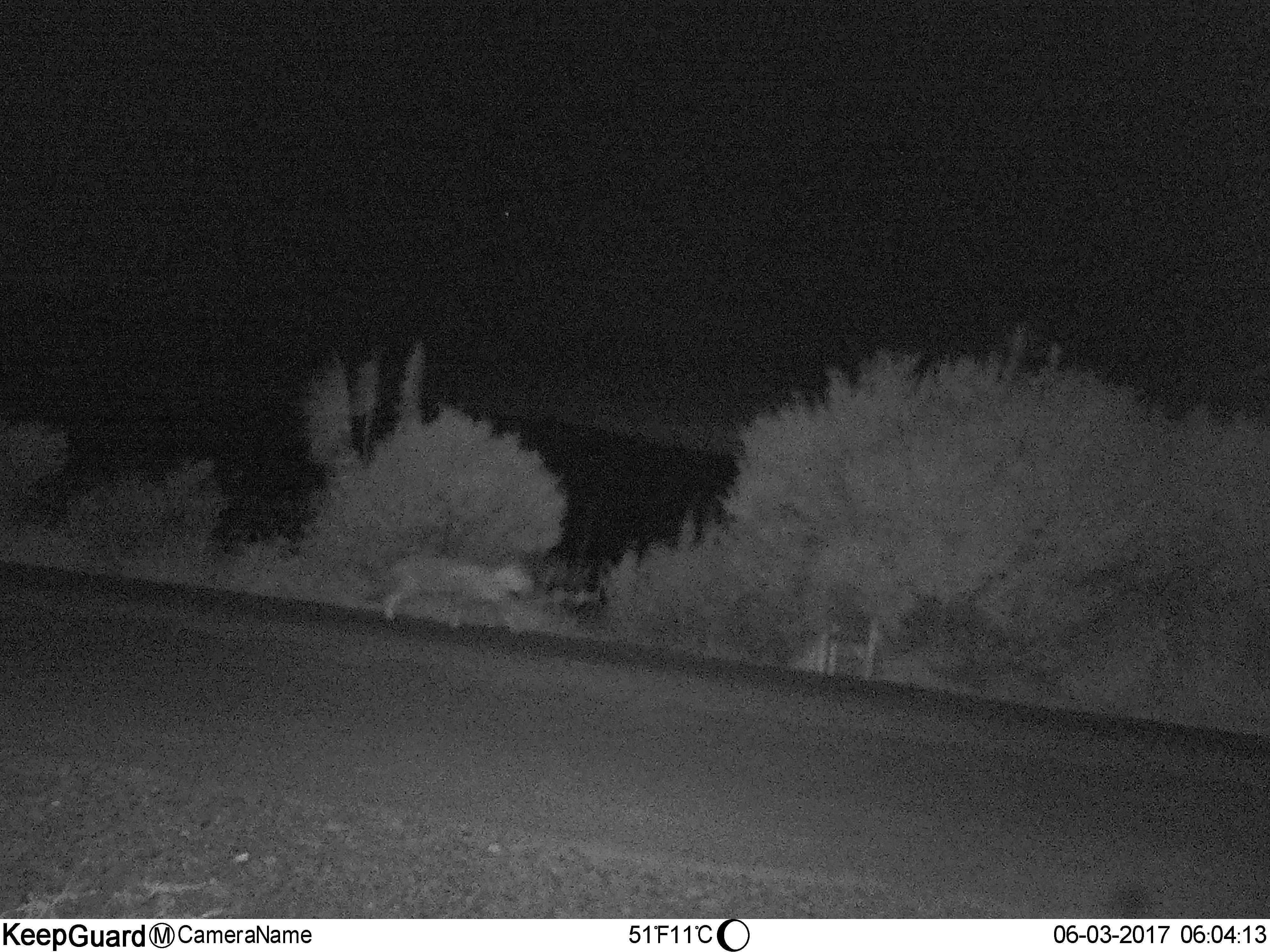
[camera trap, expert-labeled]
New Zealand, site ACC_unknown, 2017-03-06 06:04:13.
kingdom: Animalia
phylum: Chordata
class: Mammalia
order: Carnivora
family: Felidae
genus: Felis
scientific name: Felis catus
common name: domestic cat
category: cat